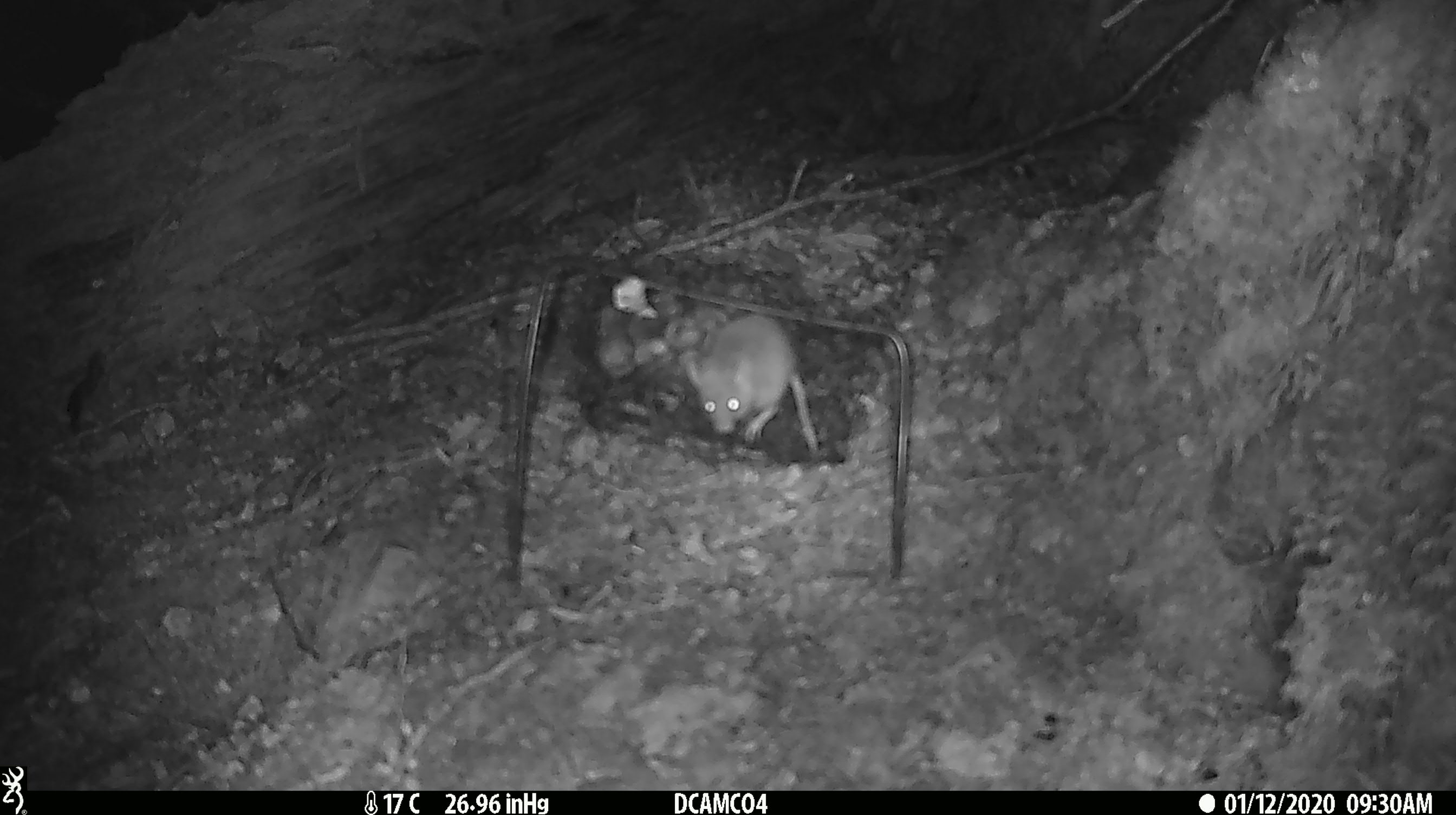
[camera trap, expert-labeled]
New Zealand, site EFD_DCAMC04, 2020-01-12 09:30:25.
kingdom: Animalia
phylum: Chordata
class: Mammalia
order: Rodentia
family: Muridae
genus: Mus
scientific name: Mus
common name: mouse